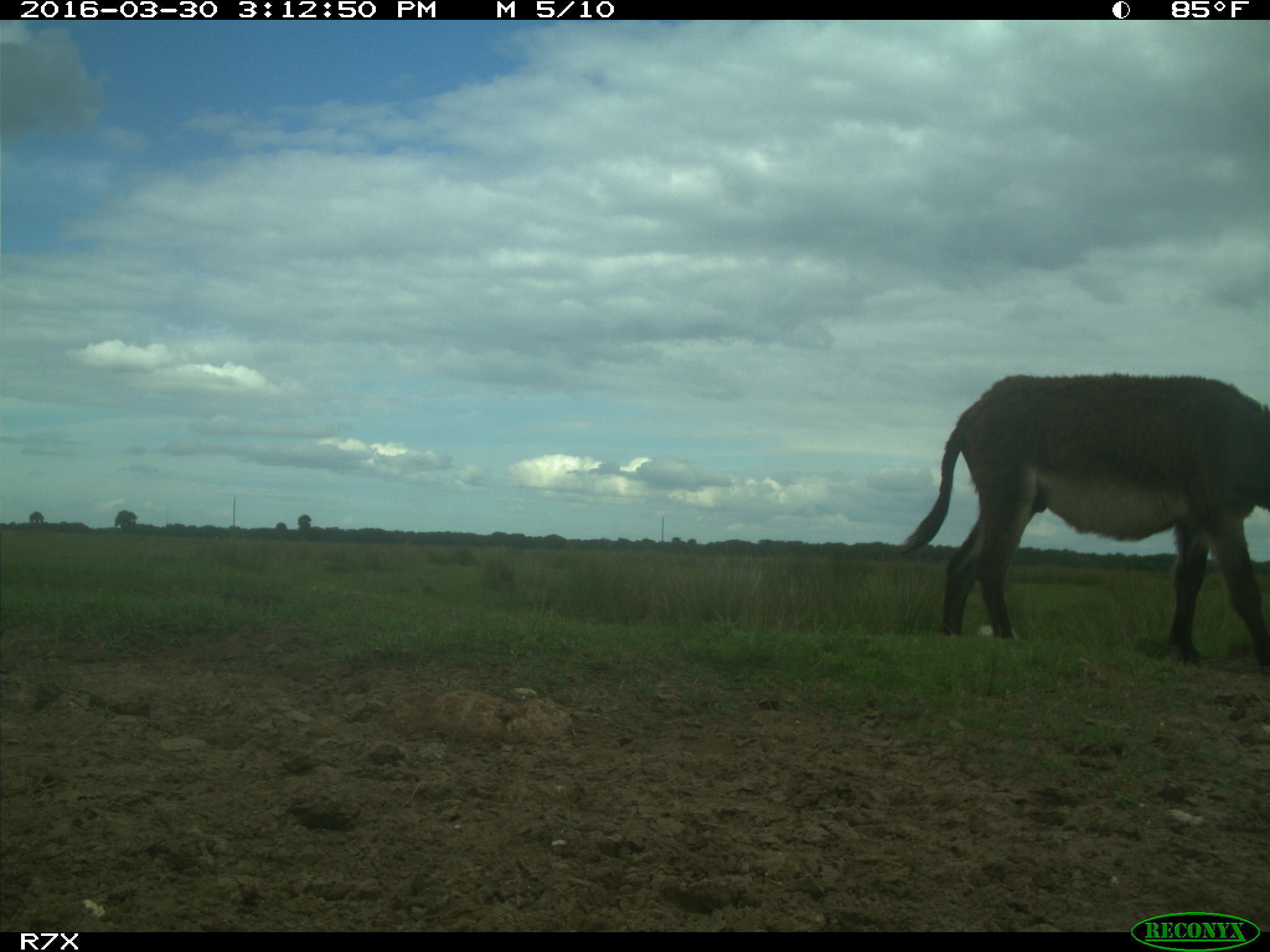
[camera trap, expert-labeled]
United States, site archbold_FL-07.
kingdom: Animalia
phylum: Chordata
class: Mammalia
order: Perissodactyla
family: Equidae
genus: Equus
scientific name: Equus africanus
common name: african wild ass